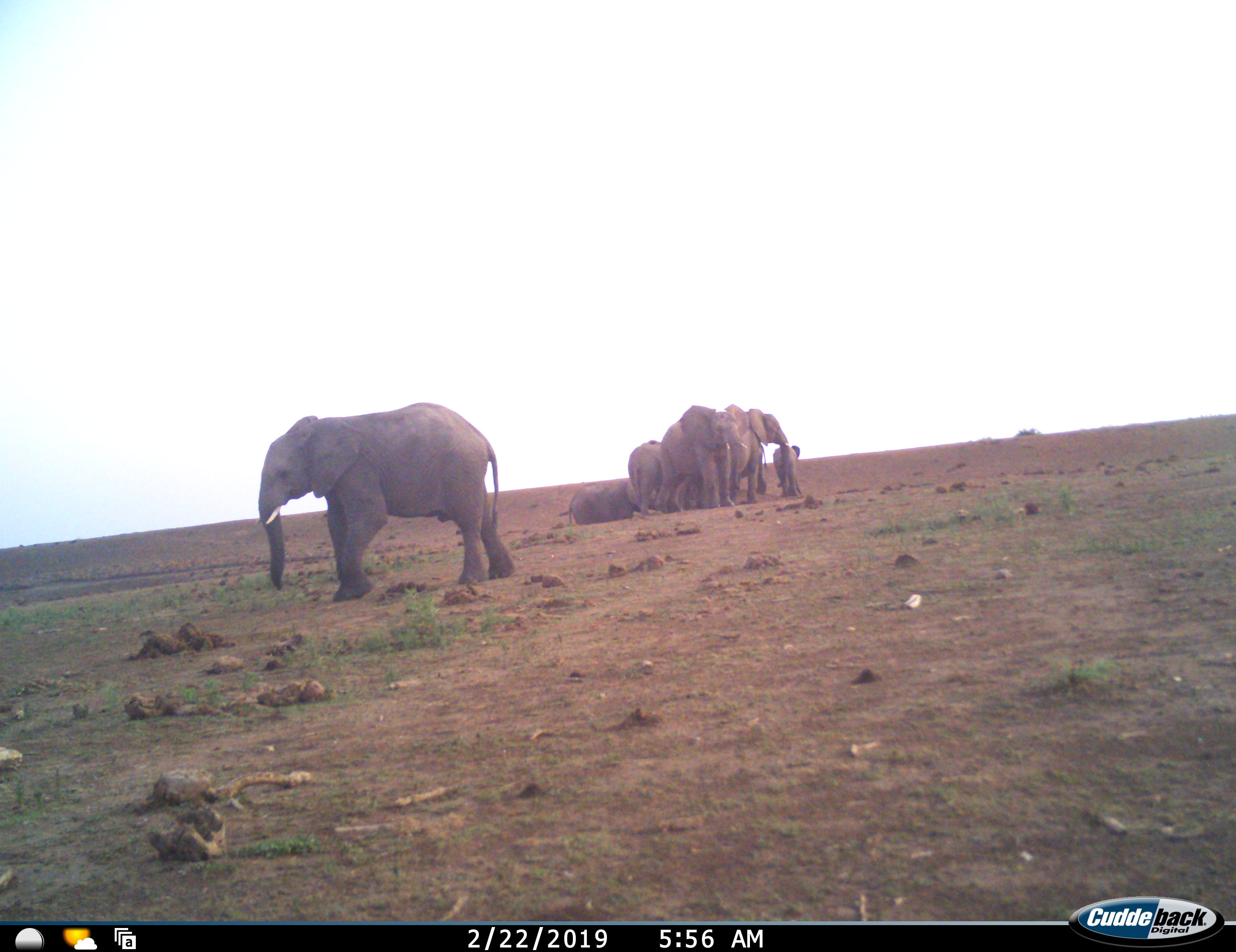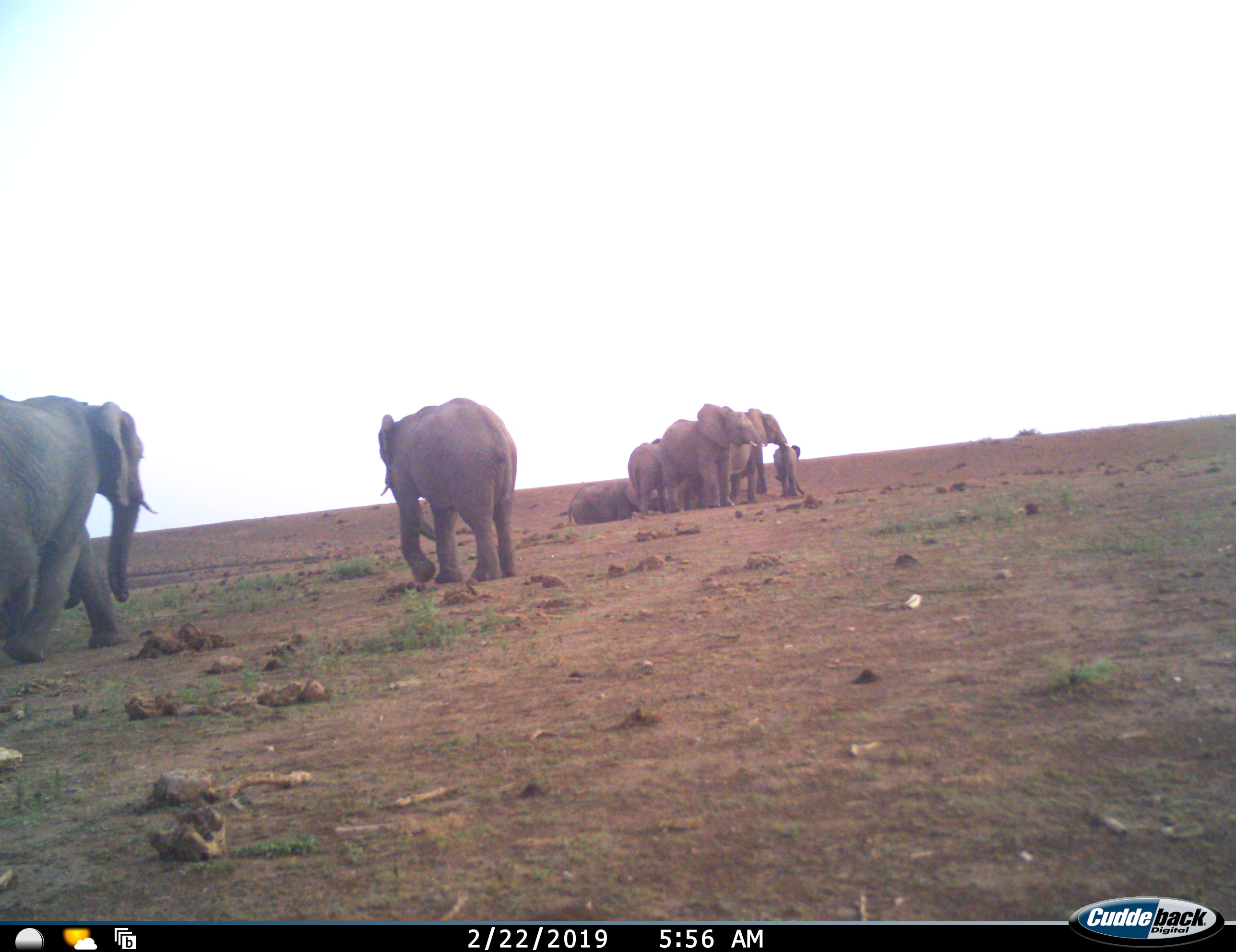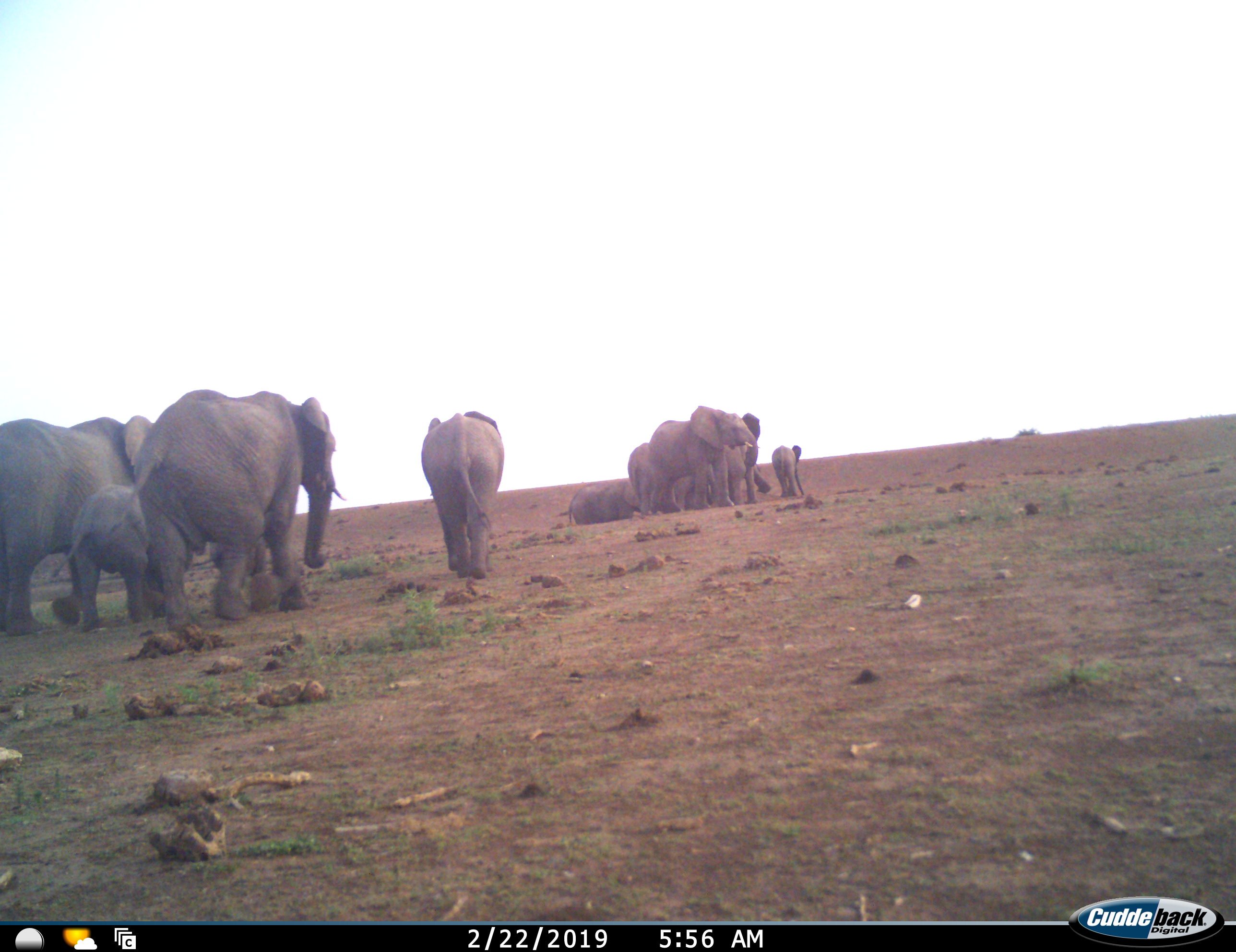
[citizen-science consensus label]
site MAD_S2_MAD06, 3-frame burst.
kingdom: Animalia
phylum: Chordata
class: Mammalia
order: Proboscidea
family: Elephantidae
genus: Loxodonta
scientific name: Loxodonta africana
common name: african bush elephant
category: elephant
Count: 9.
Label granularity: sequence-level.